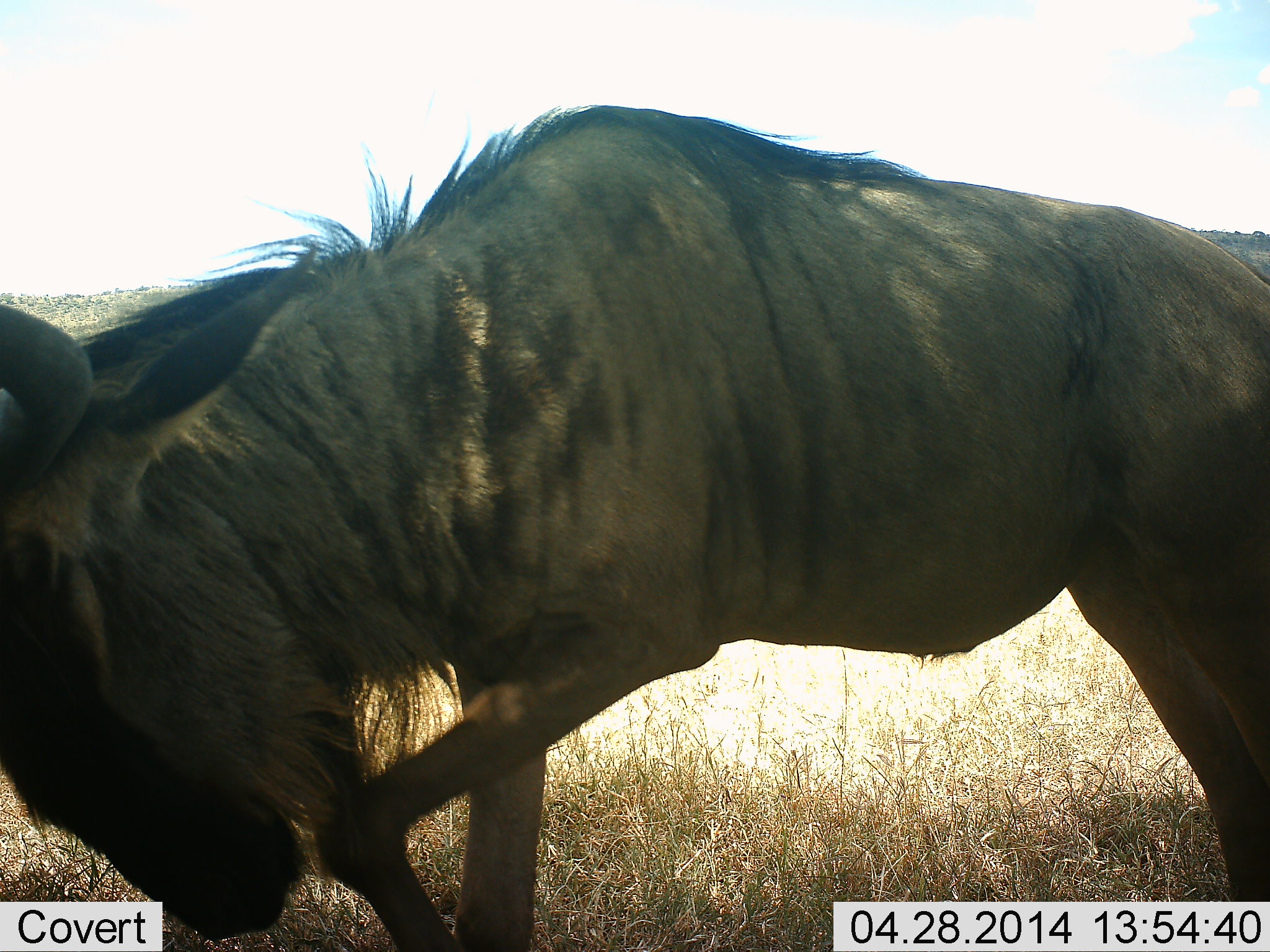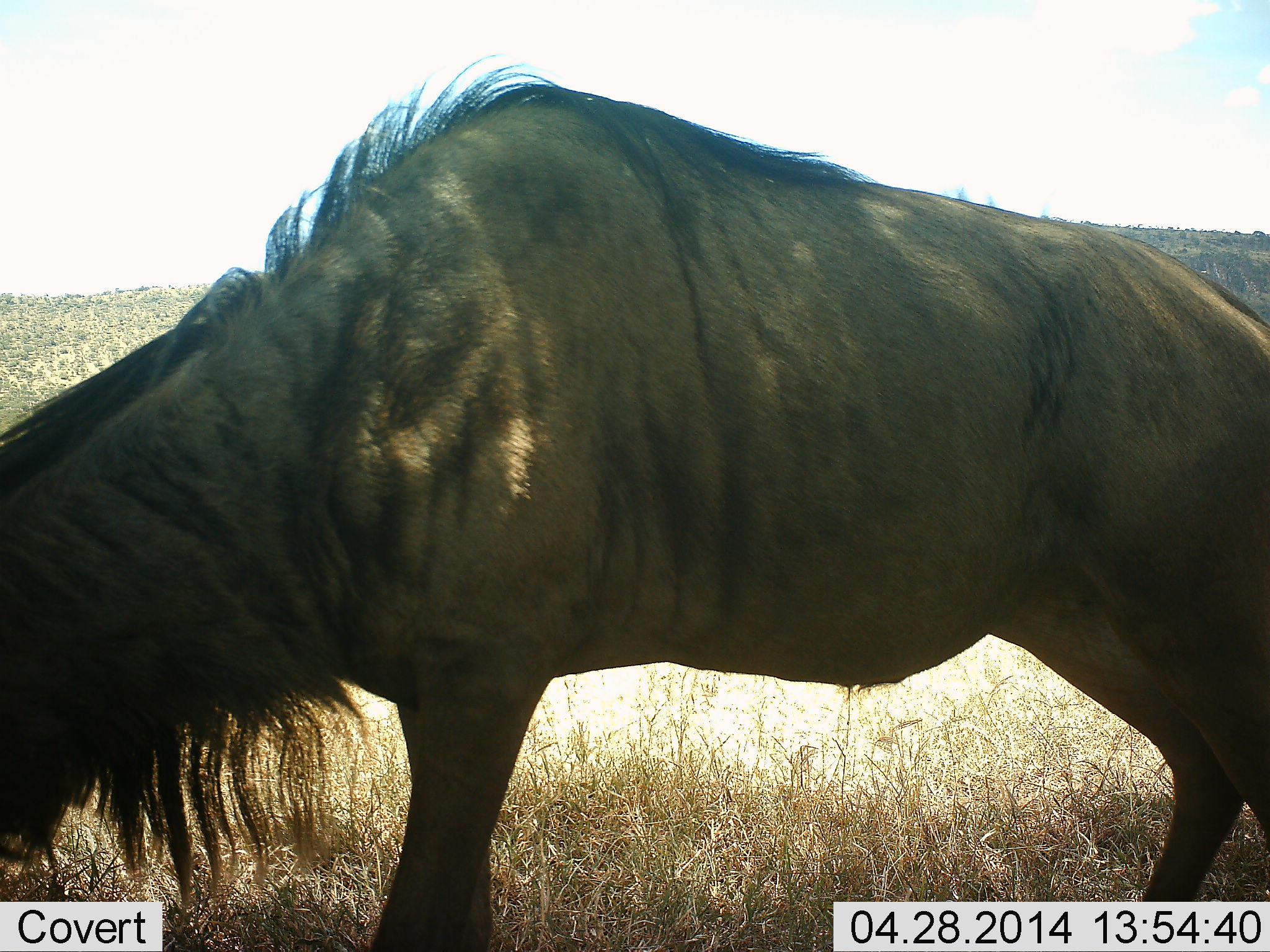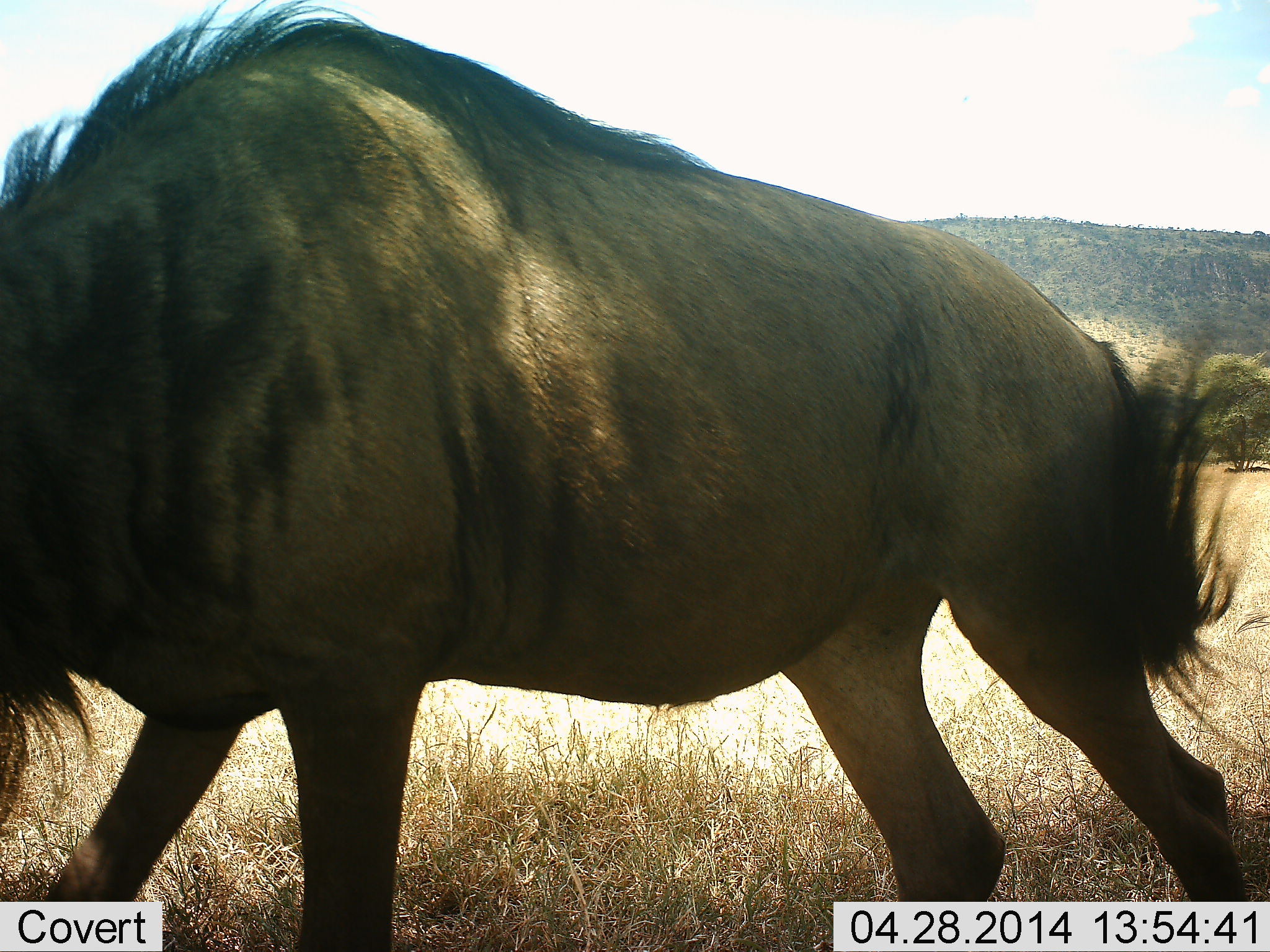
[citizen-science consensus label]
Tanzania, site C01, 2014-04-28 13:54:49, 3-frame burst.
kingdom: Animalia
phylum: Chordata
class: Mammalia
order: Artiodactyla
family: Bovidae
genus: Connochaetes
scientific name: Connochaetes taurinus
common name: blue wildebeest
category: wildebeest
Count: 1.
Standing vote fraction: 38%.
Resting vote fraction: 0%.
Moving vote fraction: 46%.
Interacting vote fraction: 0%.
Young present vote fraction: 0%.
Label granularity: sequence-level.